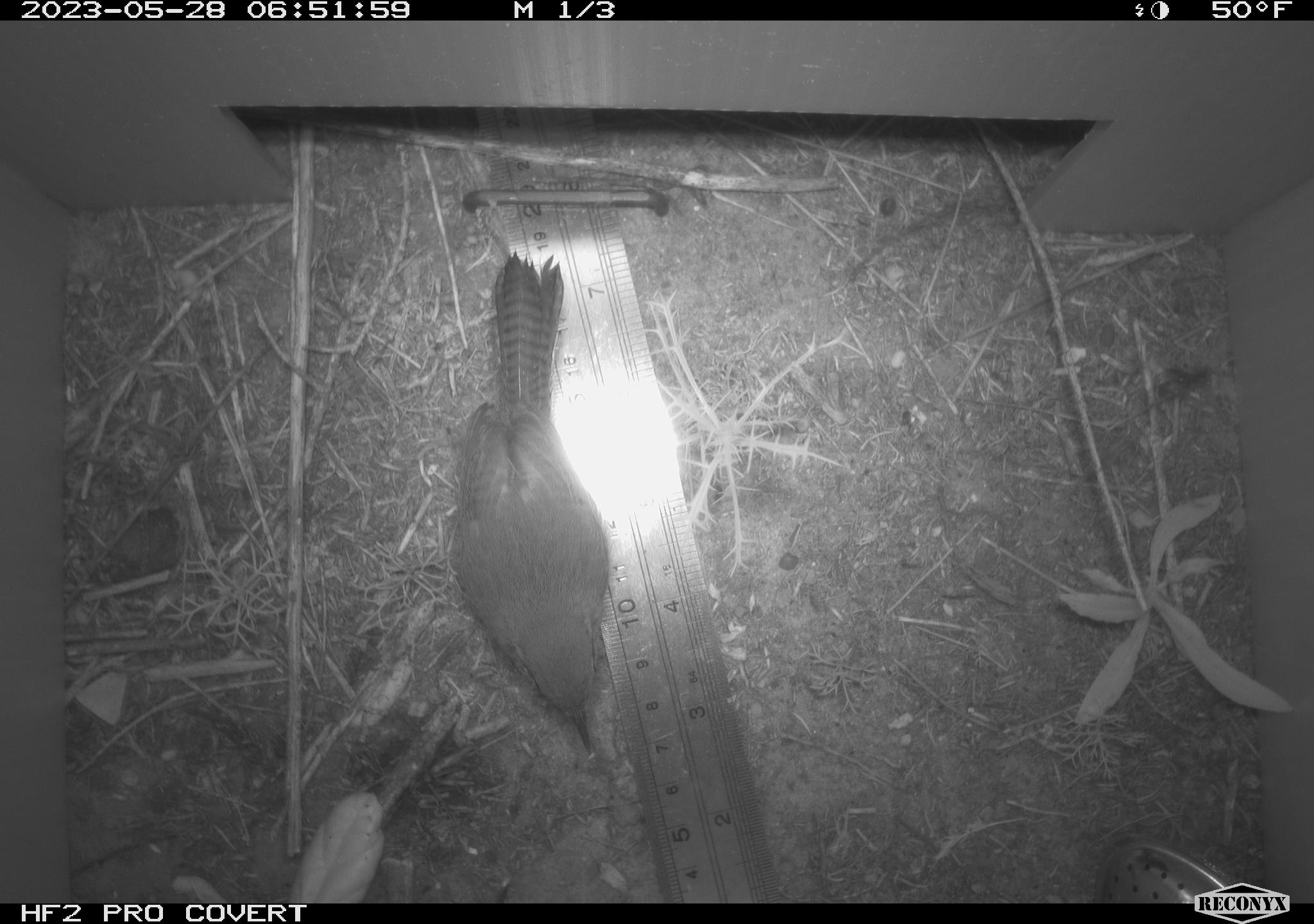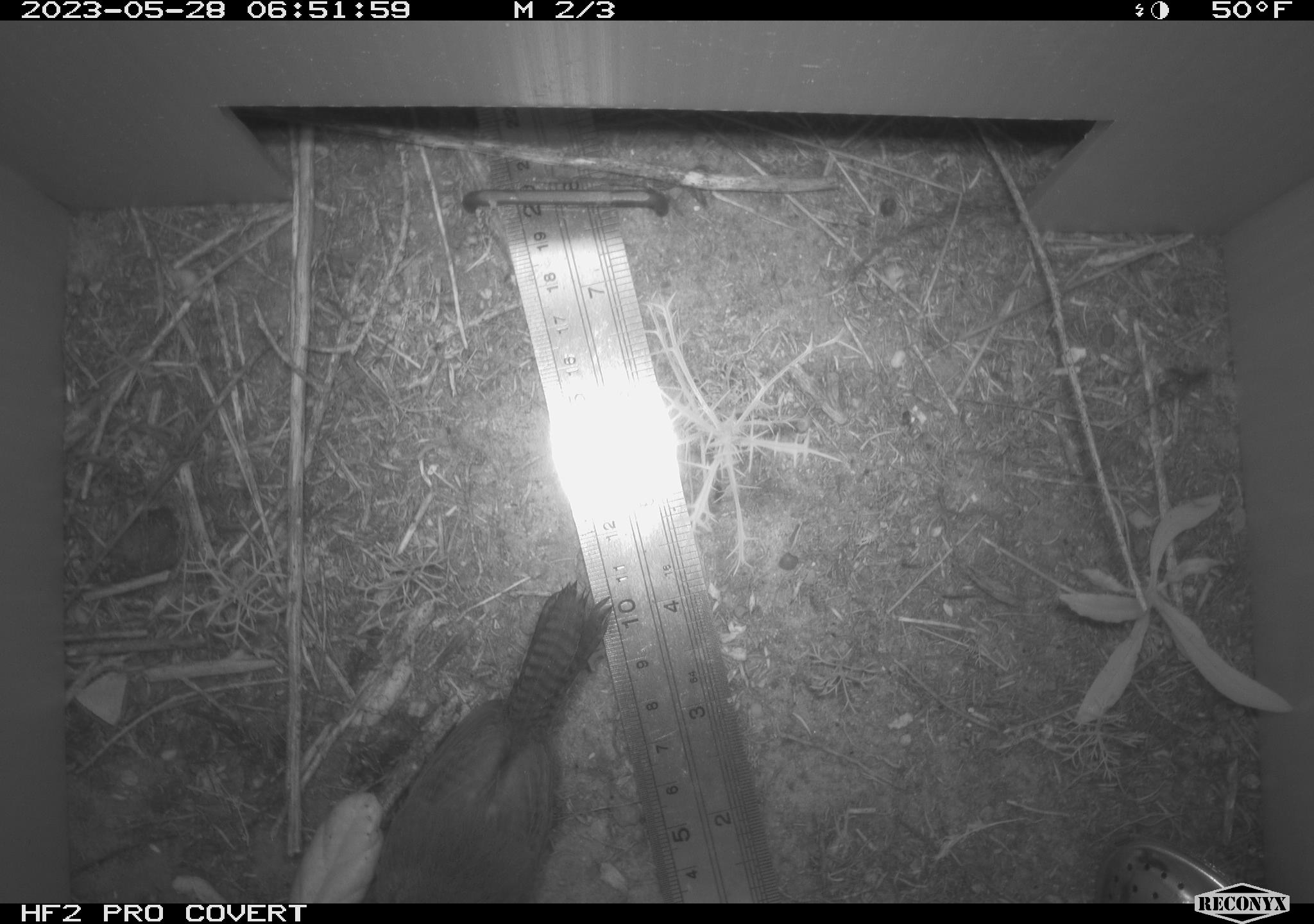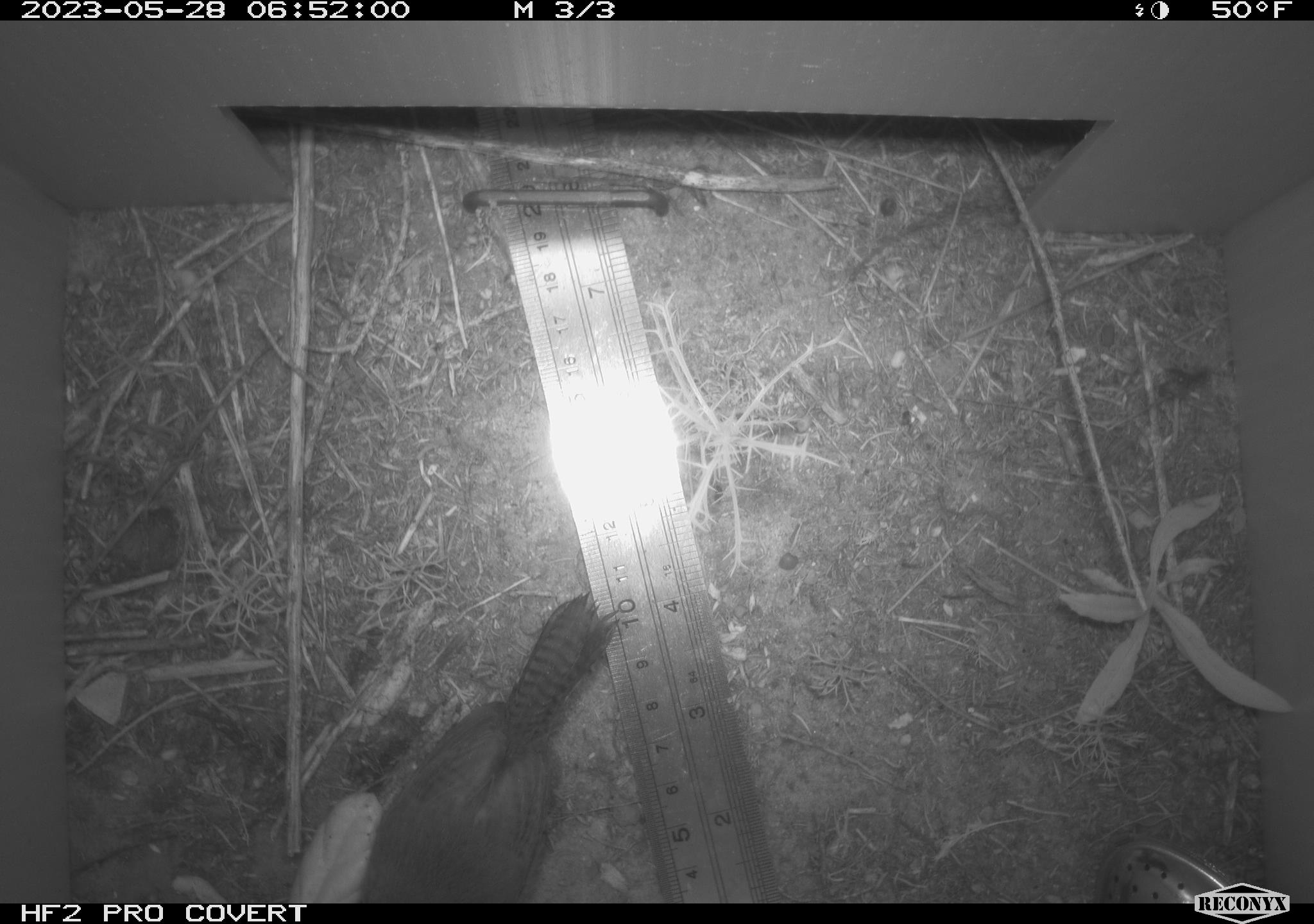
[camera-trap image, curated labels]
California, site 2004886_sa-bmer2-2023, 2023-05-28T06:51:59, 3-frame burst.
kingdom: Animalia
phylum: Chordata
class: Aves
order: Passeriformes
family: Troglodytidae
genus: Thryomanes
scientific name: Thryomanes bewickii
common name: bewick's wren